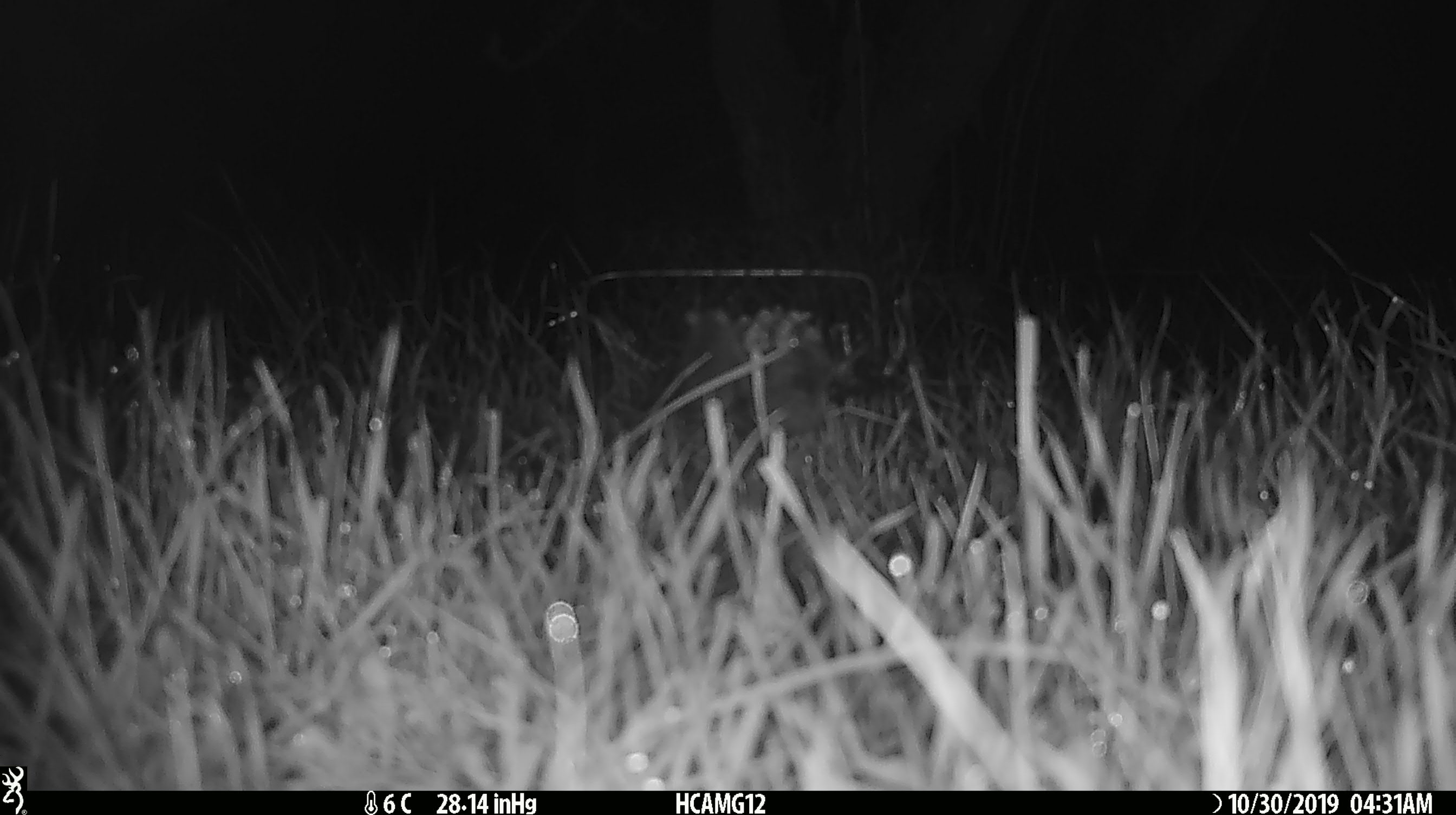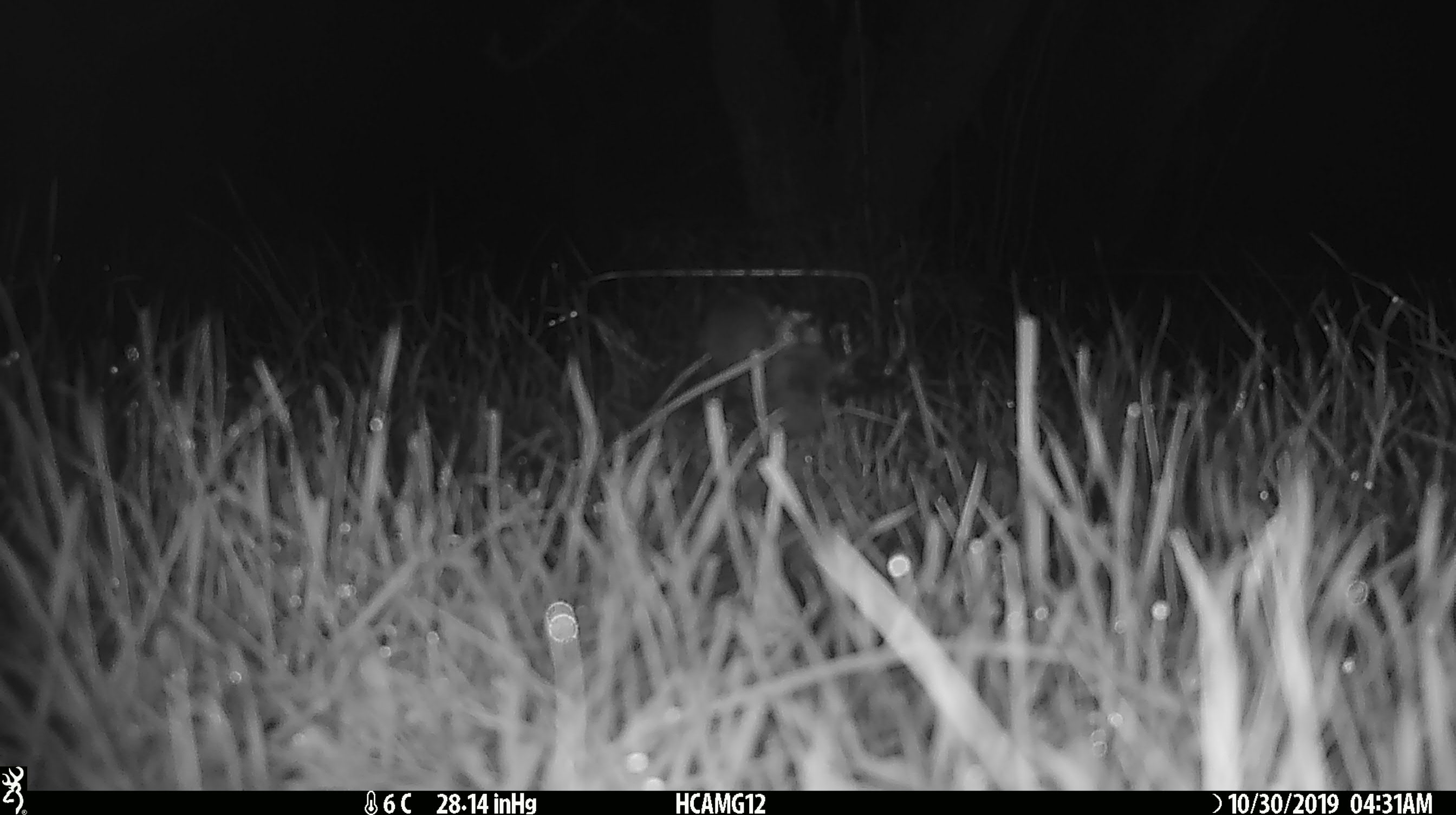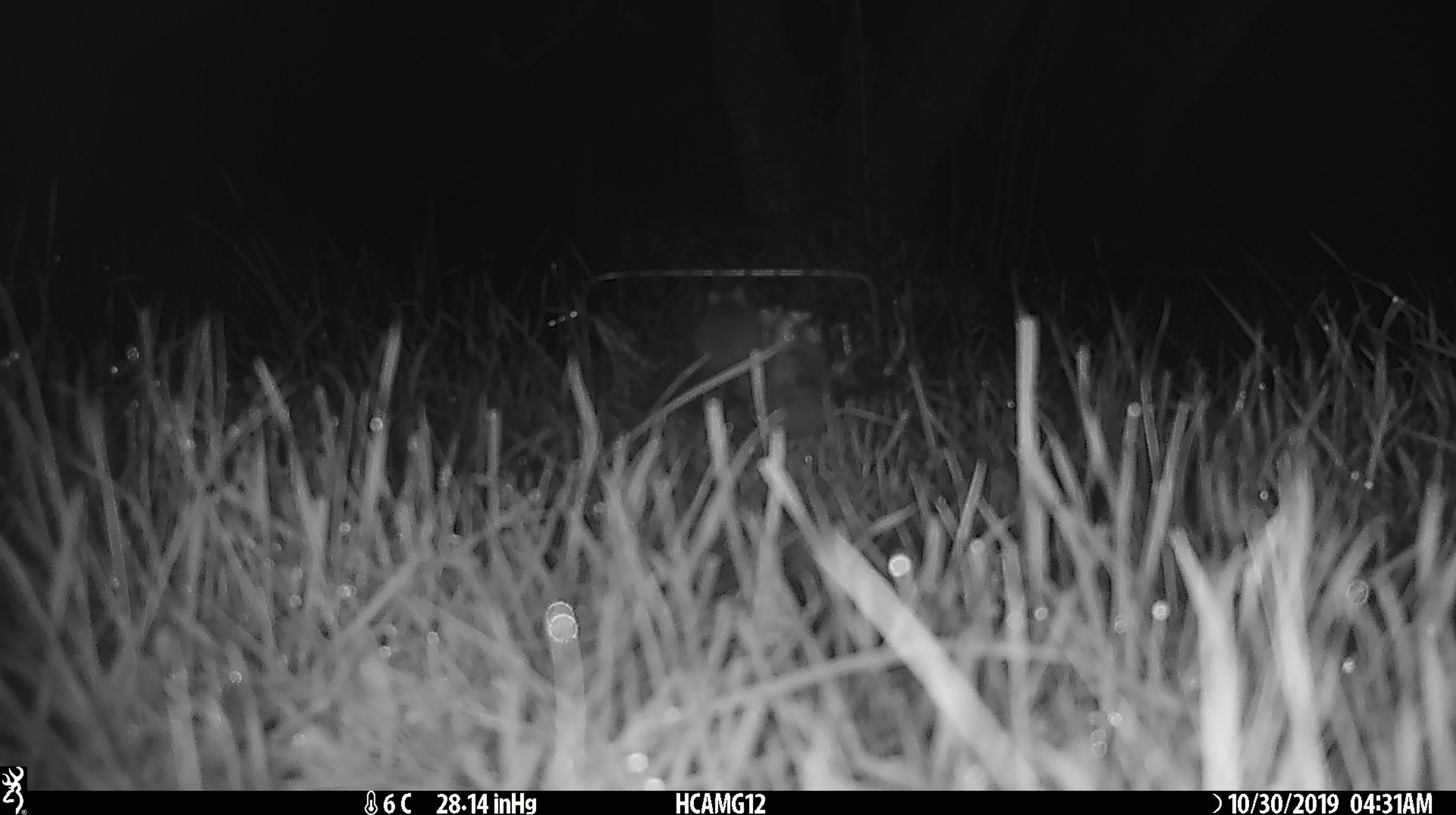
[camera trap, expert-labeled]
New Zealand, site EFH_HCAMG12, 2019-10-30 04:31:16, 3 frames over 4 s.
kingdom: Animalia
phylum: Chordata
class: Mammalia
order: Rodentia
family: Muridae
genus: Mus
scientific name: Mus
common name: mouse